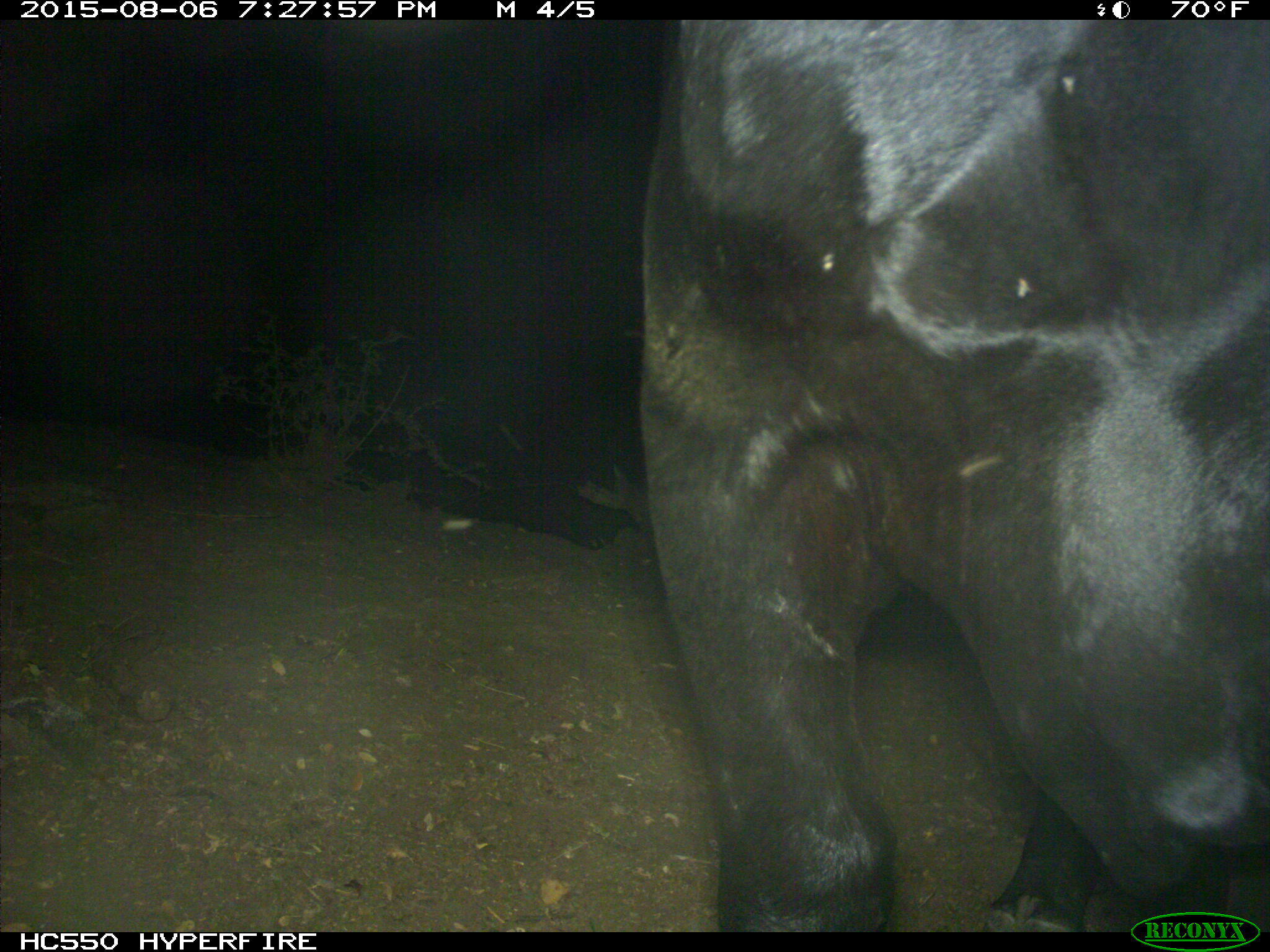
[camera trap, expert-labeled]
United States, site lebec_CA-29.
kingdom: Animalia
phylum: Chordata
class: Mammalia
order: Artiodactyla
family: Bovidae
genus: Bos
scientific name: Bos taurus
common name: domestic cow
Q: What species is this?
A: Bos taurus (domestic cow).